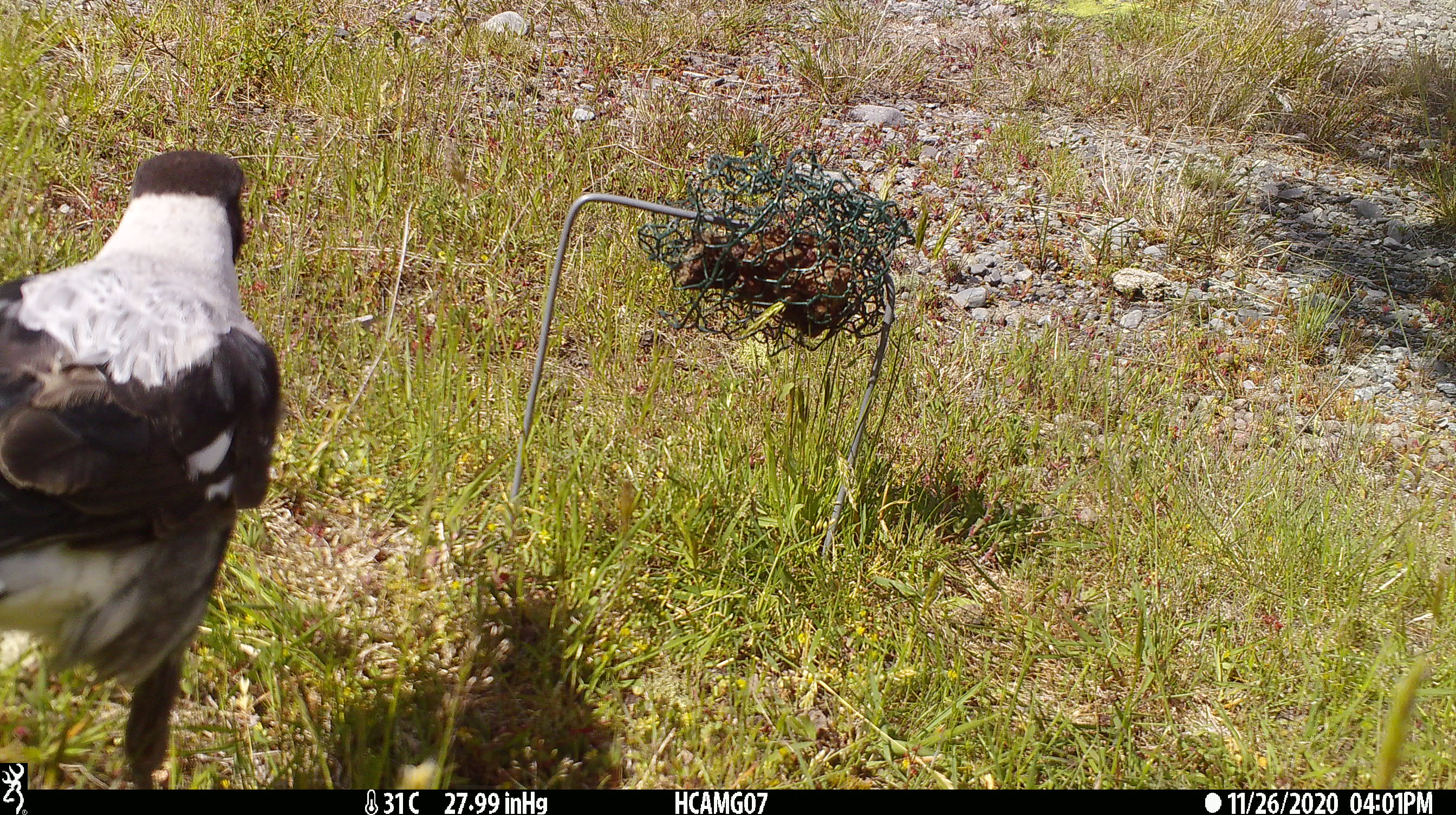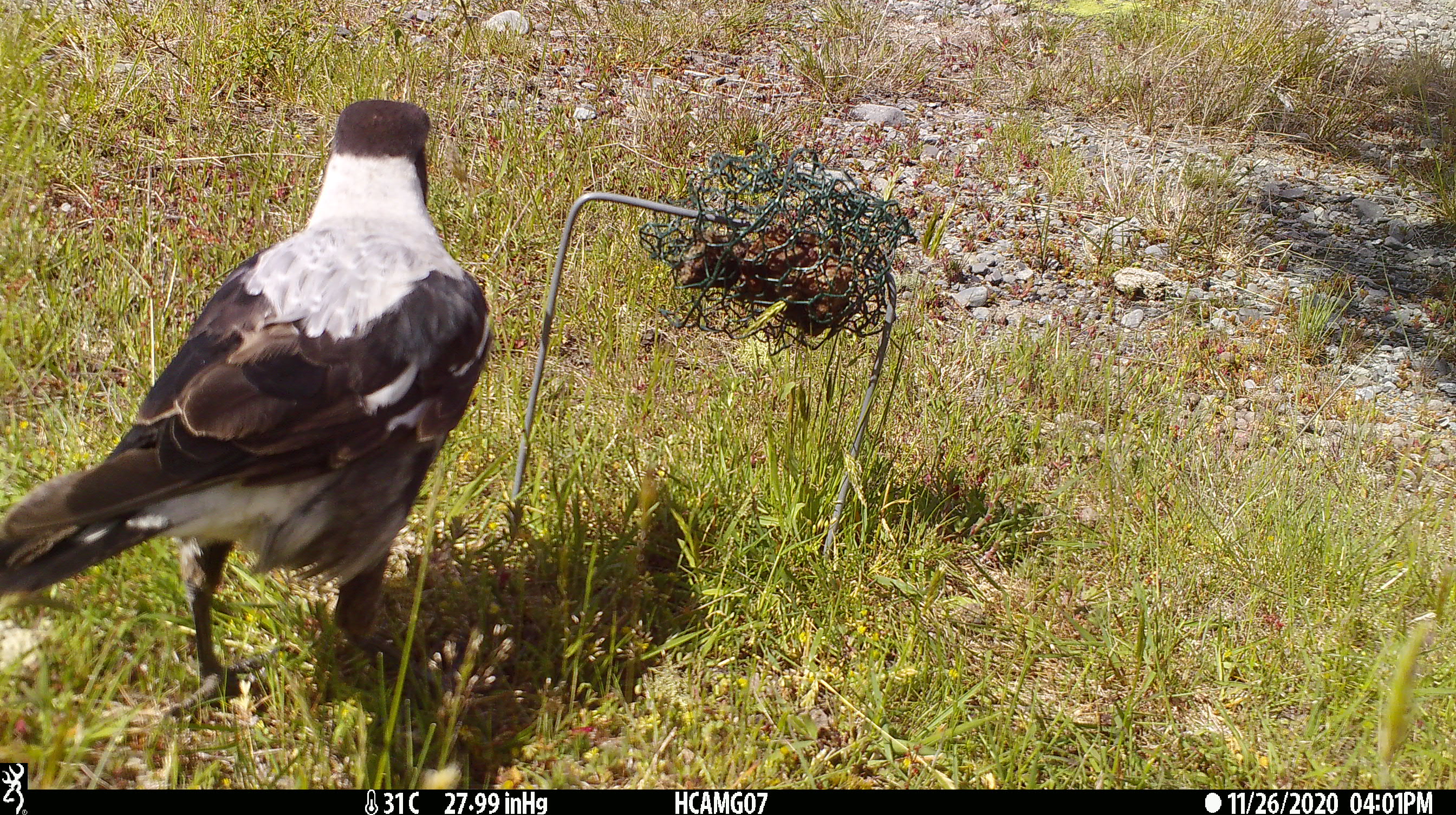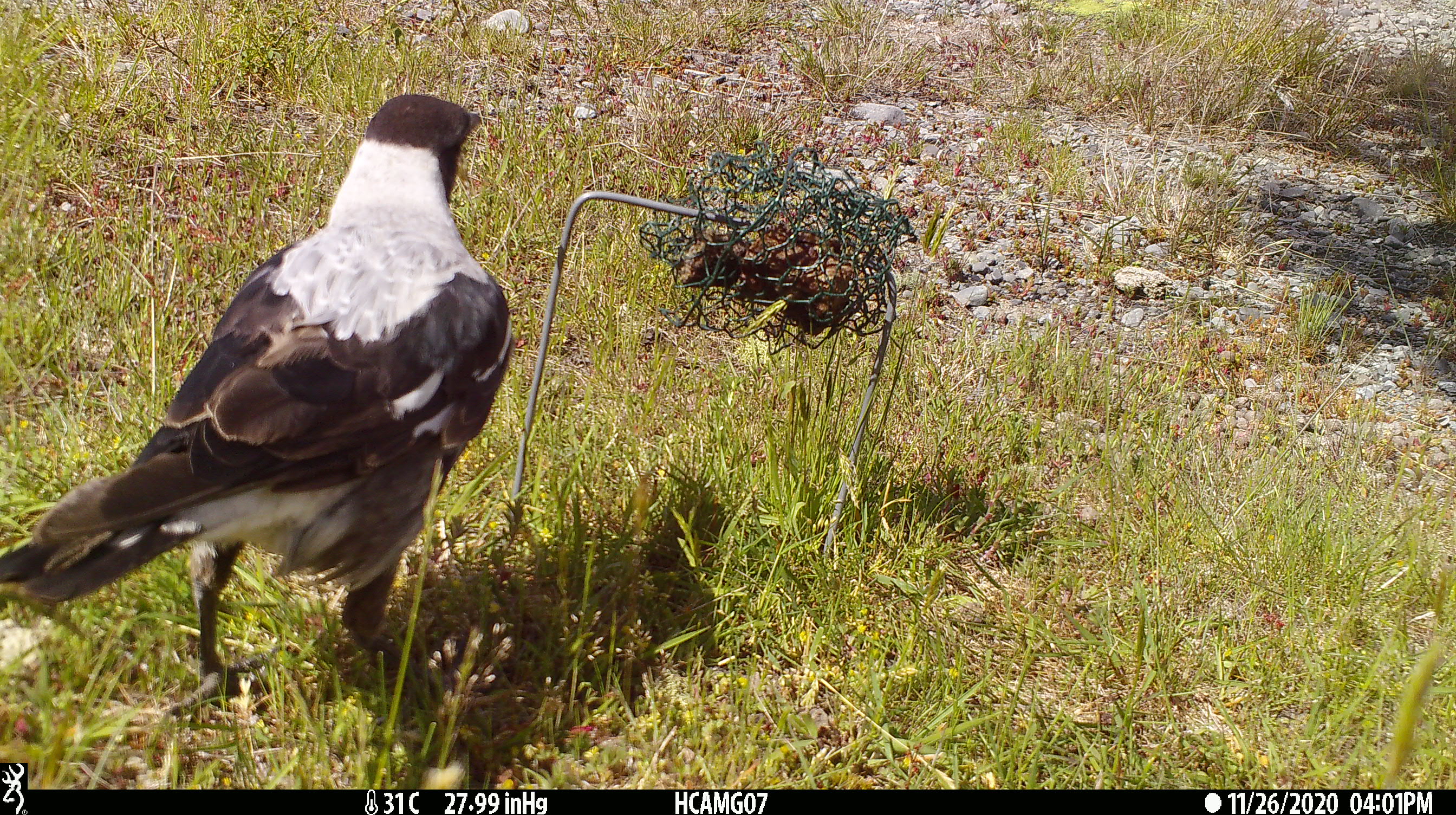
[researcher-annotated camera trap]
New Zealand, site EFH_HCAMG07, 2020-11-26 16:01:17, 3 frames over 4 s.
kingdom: Animalia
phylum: Chordata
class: Aves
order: Passeriformes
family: Artamidae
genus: Gymnorhina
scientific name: Gymnorhina tibicen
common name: australian magpie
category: magpie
Magpie (australian magpie) (Gymnorhina tibicen).